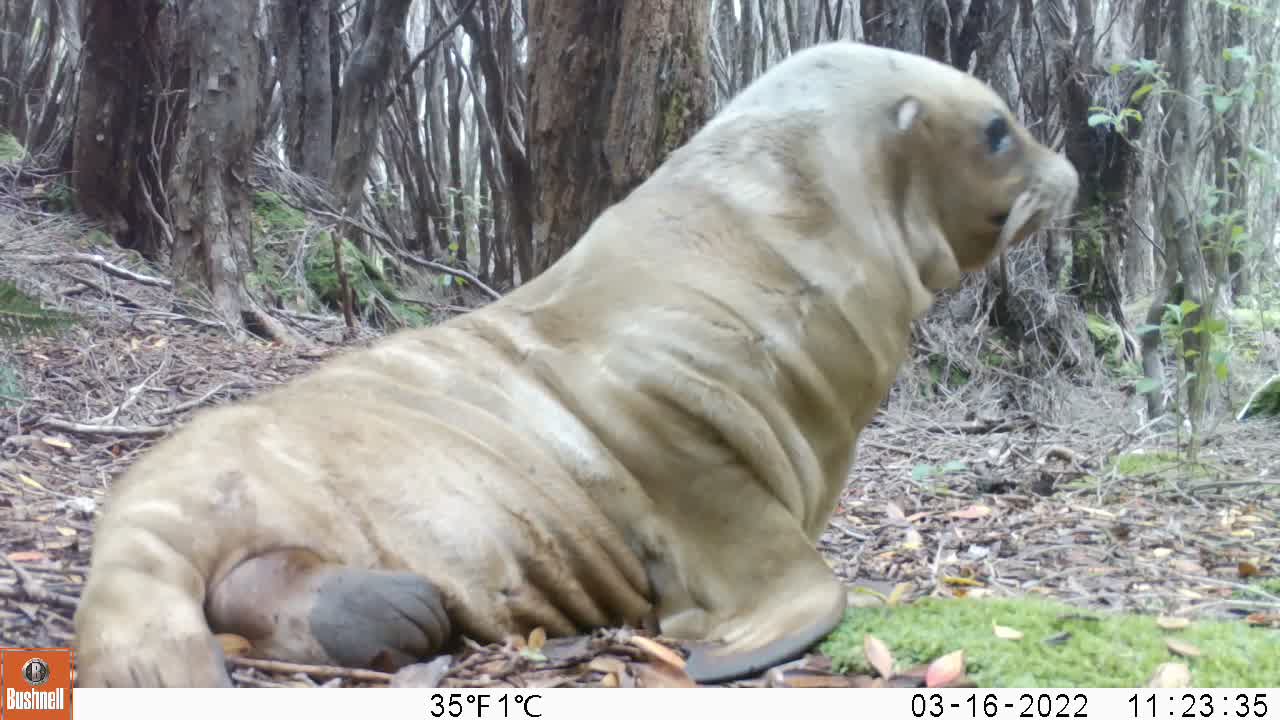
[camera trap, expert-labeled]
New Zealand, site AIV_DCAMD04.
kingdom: Animalia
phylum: Chordata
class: Mammalia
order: Carnivora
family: Otariidae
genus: Phocarctos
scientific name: Phocarctos hookeri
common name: new zealand sea lion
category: sealion